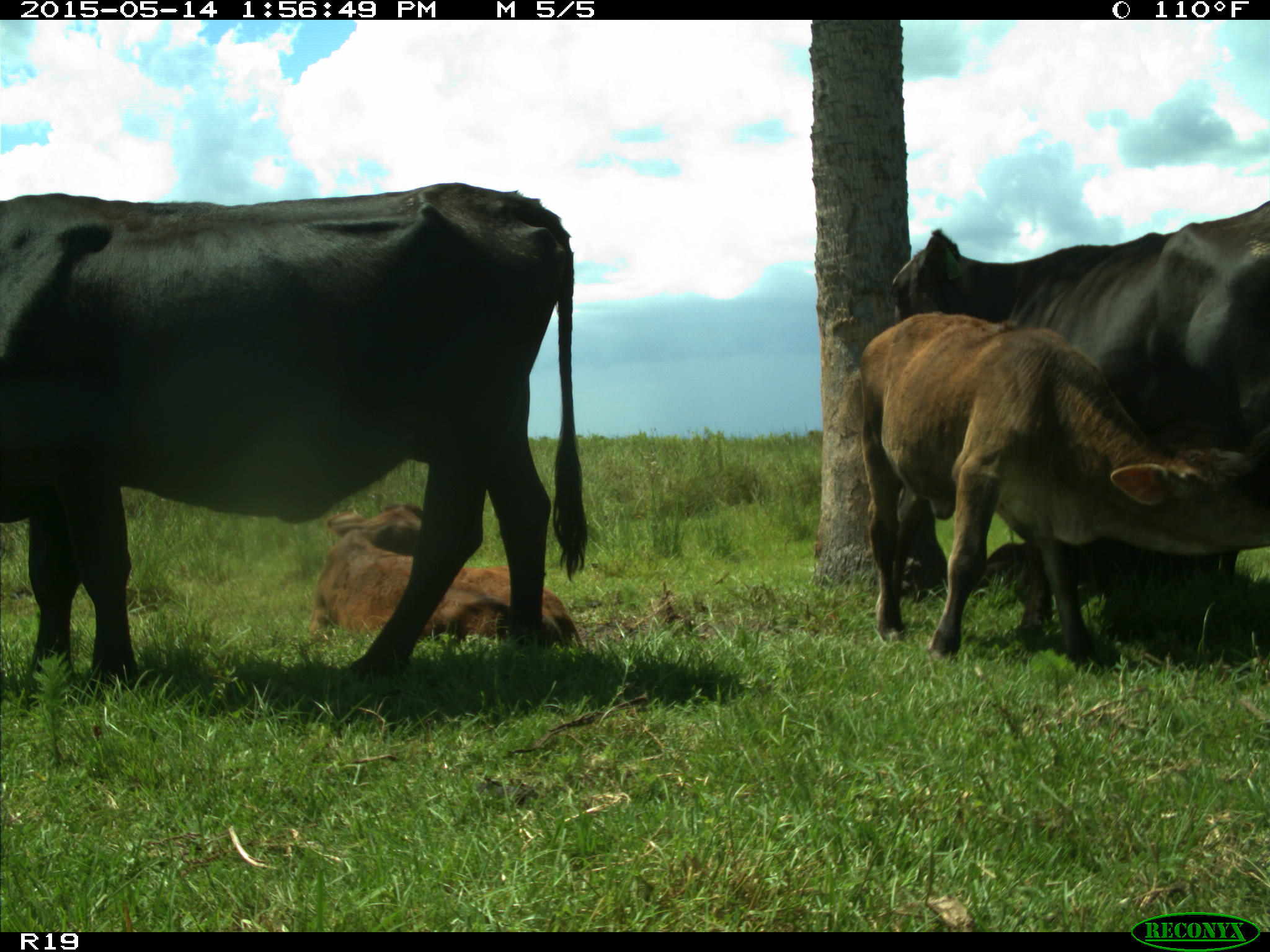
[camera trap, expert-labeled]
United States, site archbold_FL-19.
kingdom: Animalia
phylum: Chordata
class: Mammalia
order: Artiodactyla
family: Bovidae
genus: Bos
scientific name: Bos taurus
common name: domestic cow